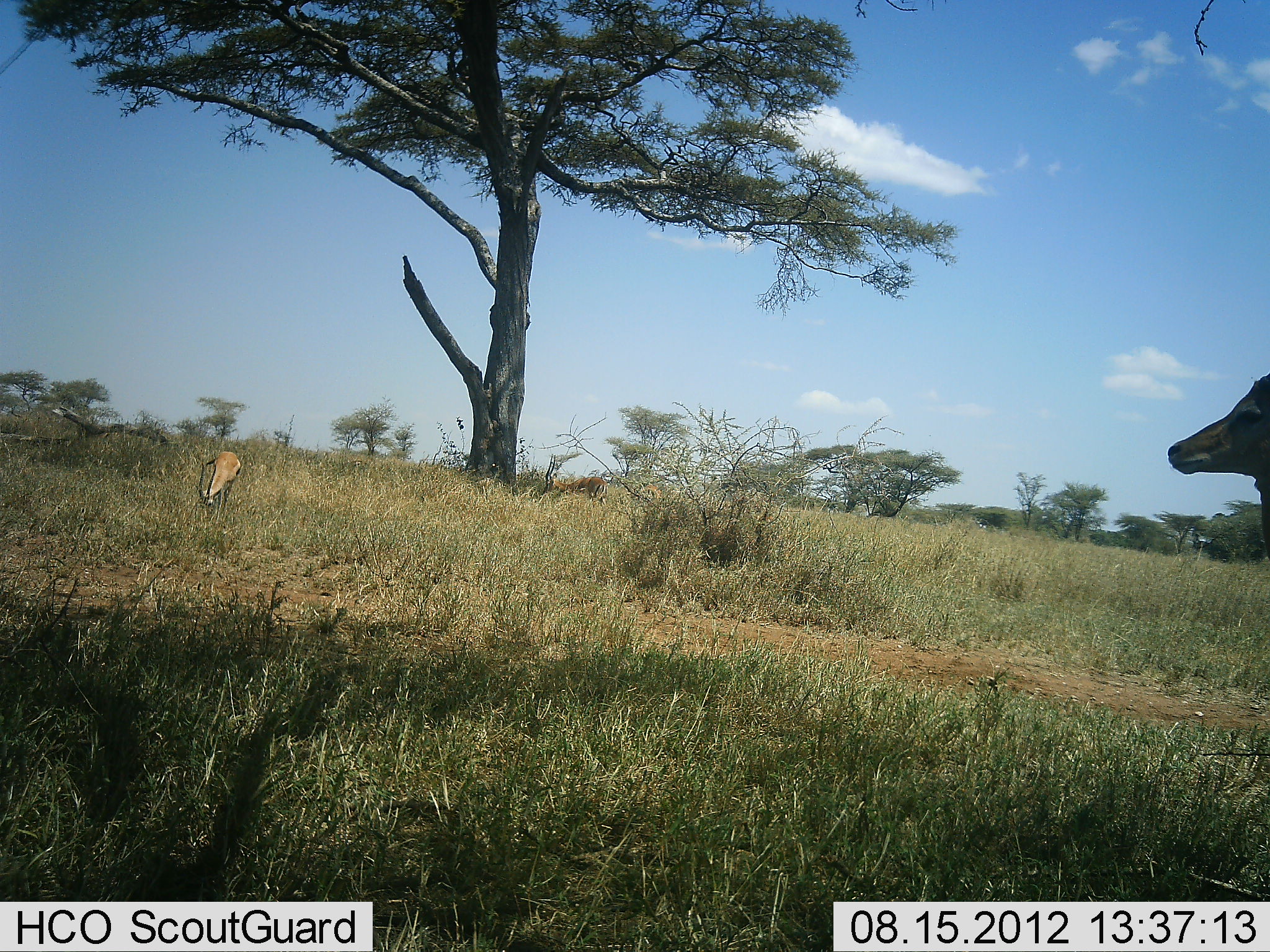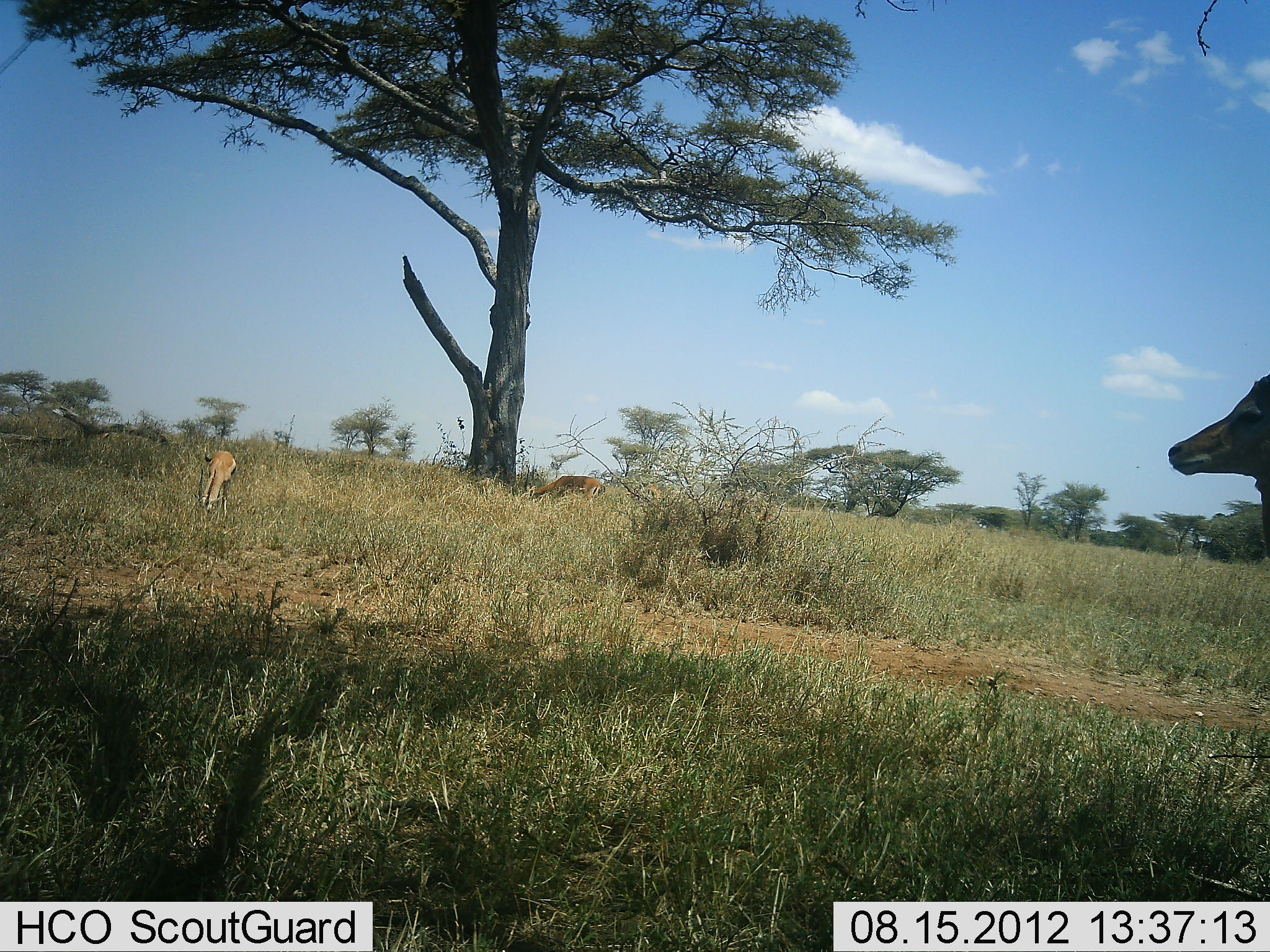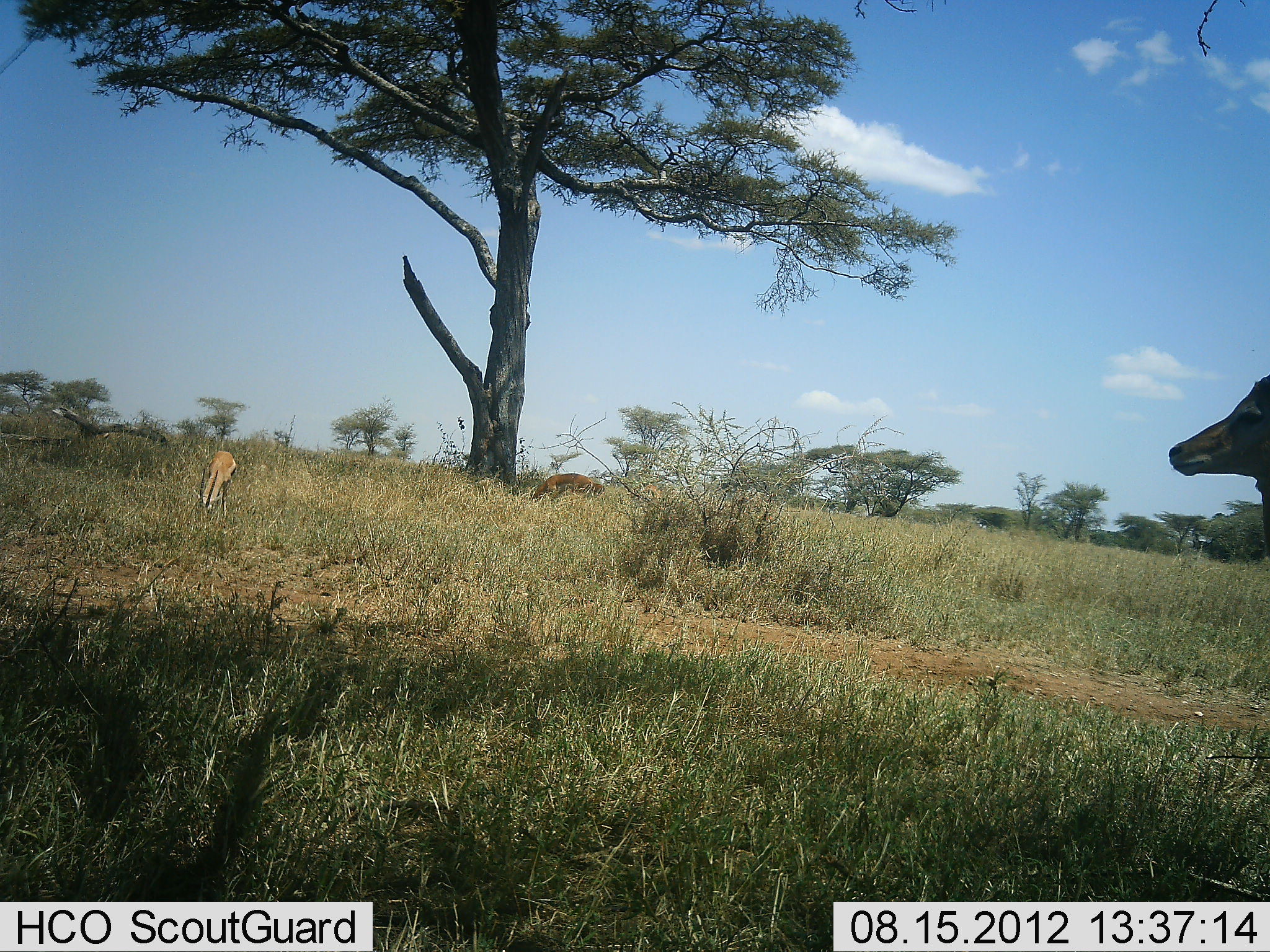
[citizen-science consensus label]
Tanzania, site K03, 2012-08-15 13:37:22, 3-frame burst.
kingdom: Animalia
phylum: Chordata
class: Mammalia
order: Artiodactyla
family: Bovidae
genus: Aepyceros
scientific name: Aepyceros melampus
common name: impala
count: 3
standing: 82%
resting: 0%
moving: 18%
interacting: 0%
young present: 0%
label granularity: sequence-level